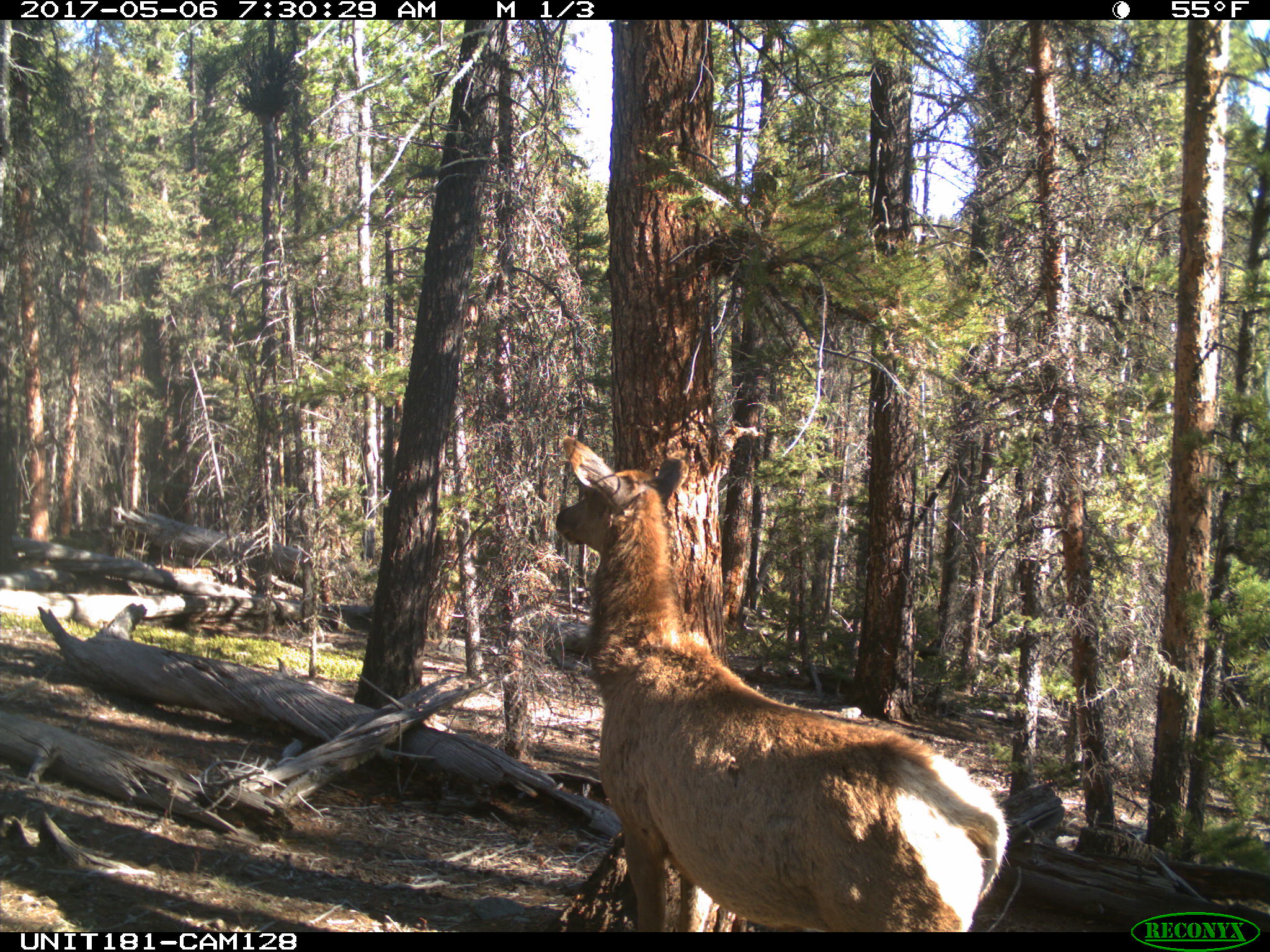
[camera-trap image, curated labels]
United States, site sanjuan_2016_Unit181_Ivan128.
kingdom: Animalia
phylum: Chordata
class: Mammalia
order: Artiodactyla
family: Cervidae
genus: Cervus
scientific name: Cervus elaphus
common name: red deer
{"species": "Cervus elaphus (red deer)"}